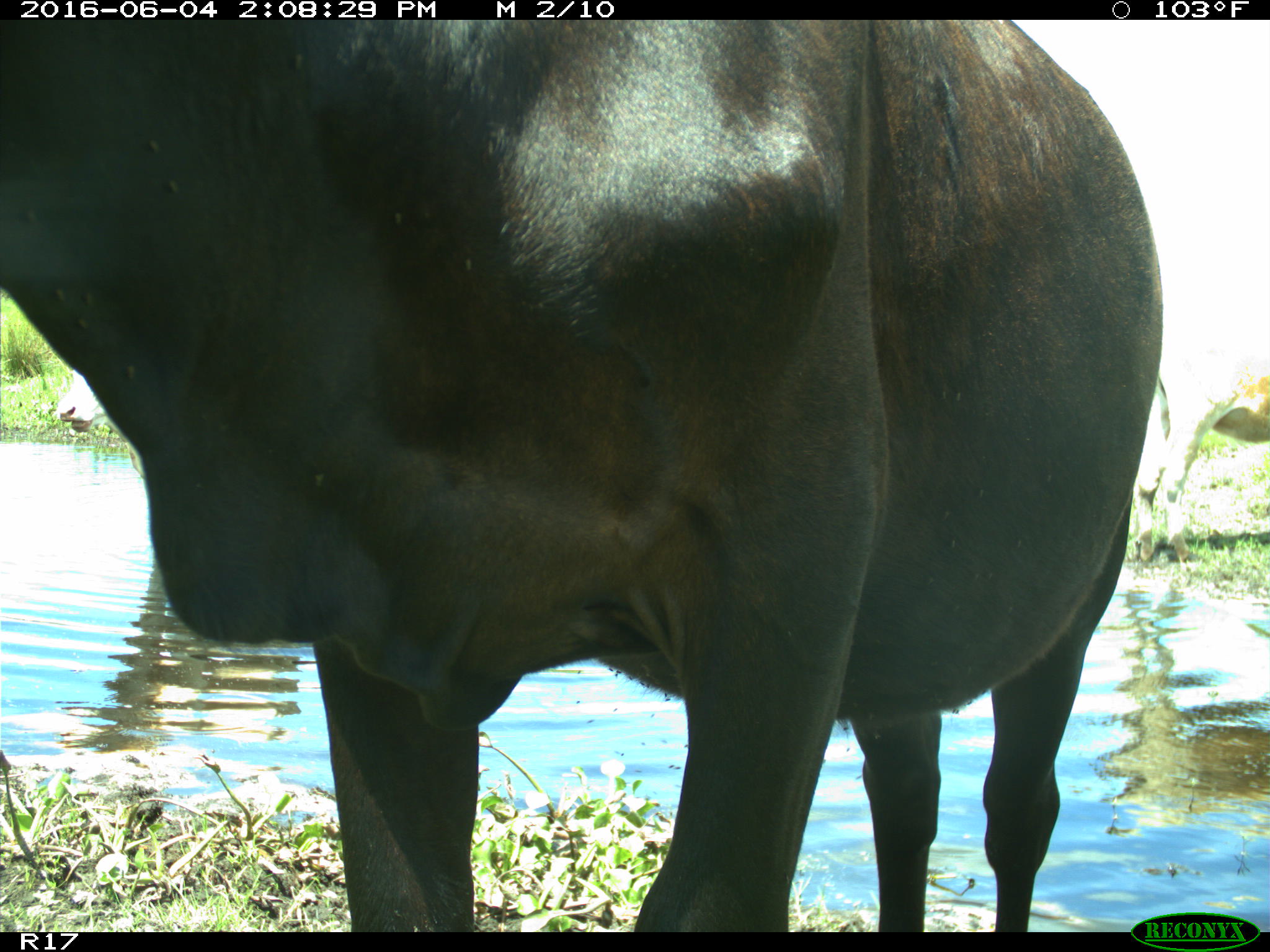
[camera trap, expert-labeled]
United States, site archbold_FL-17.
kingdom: Animalia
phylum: Chordata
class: Mammalia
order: Artiodactyla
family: Bovidae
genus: Bos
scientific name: Bos taurus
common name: domestic cow